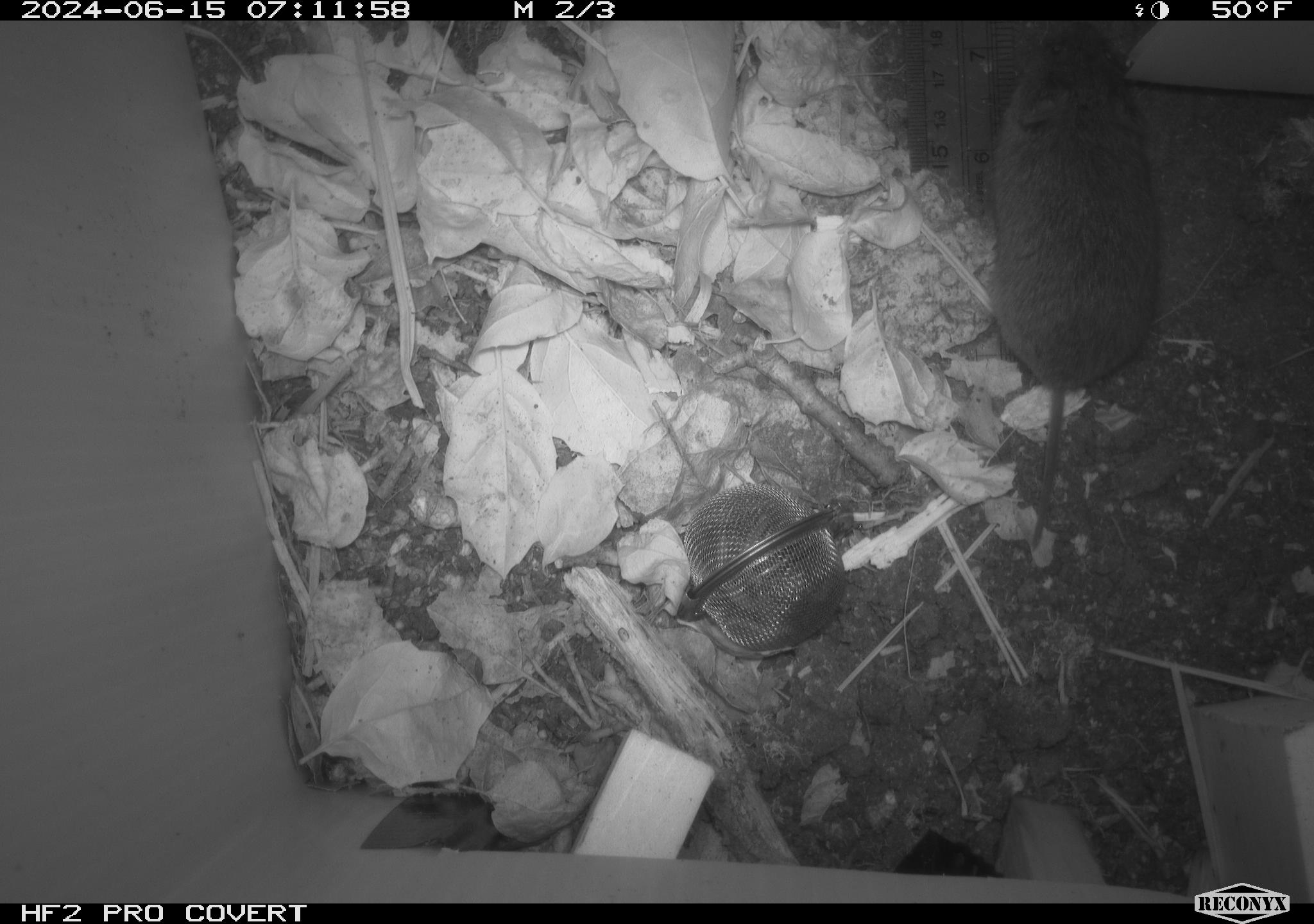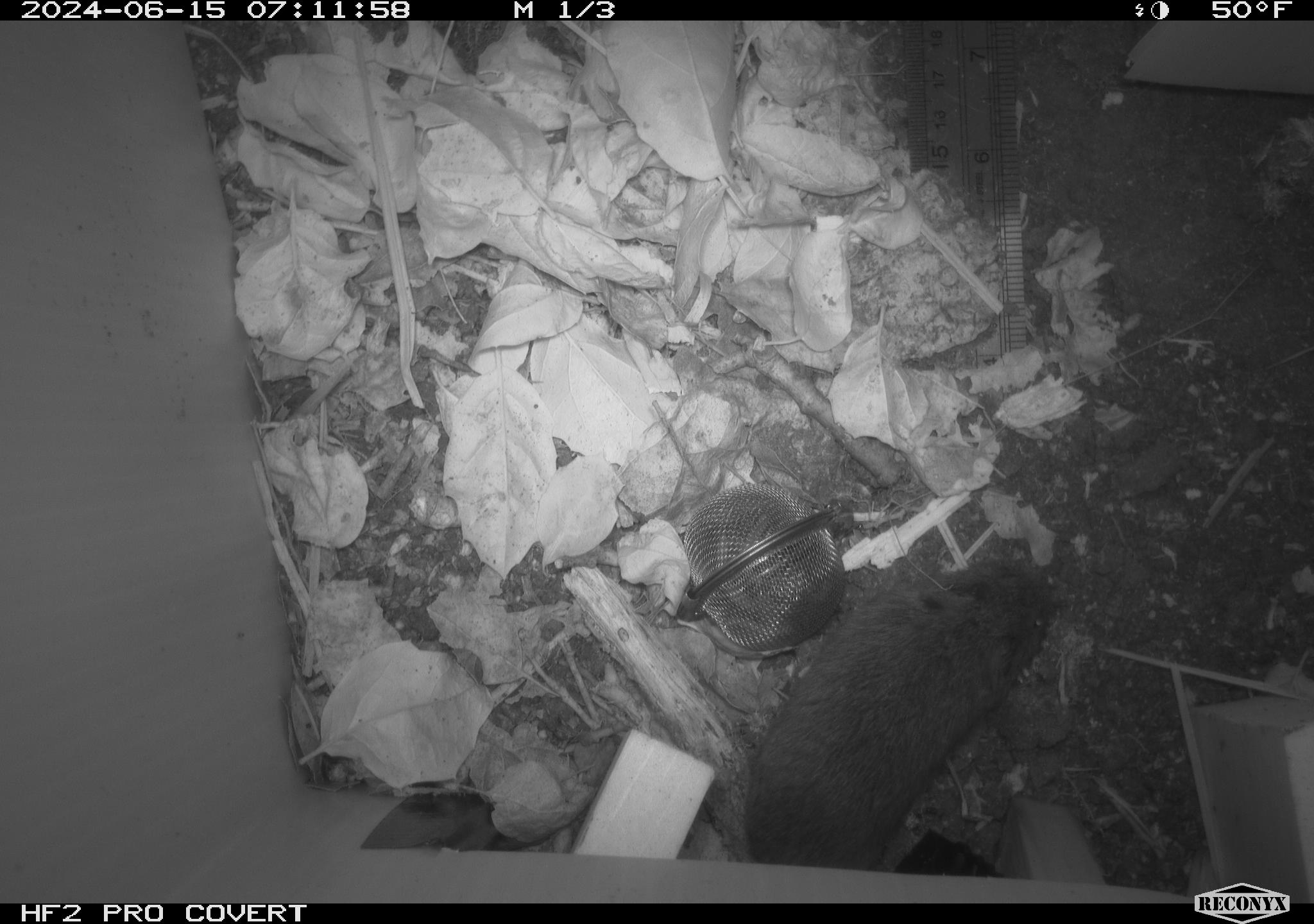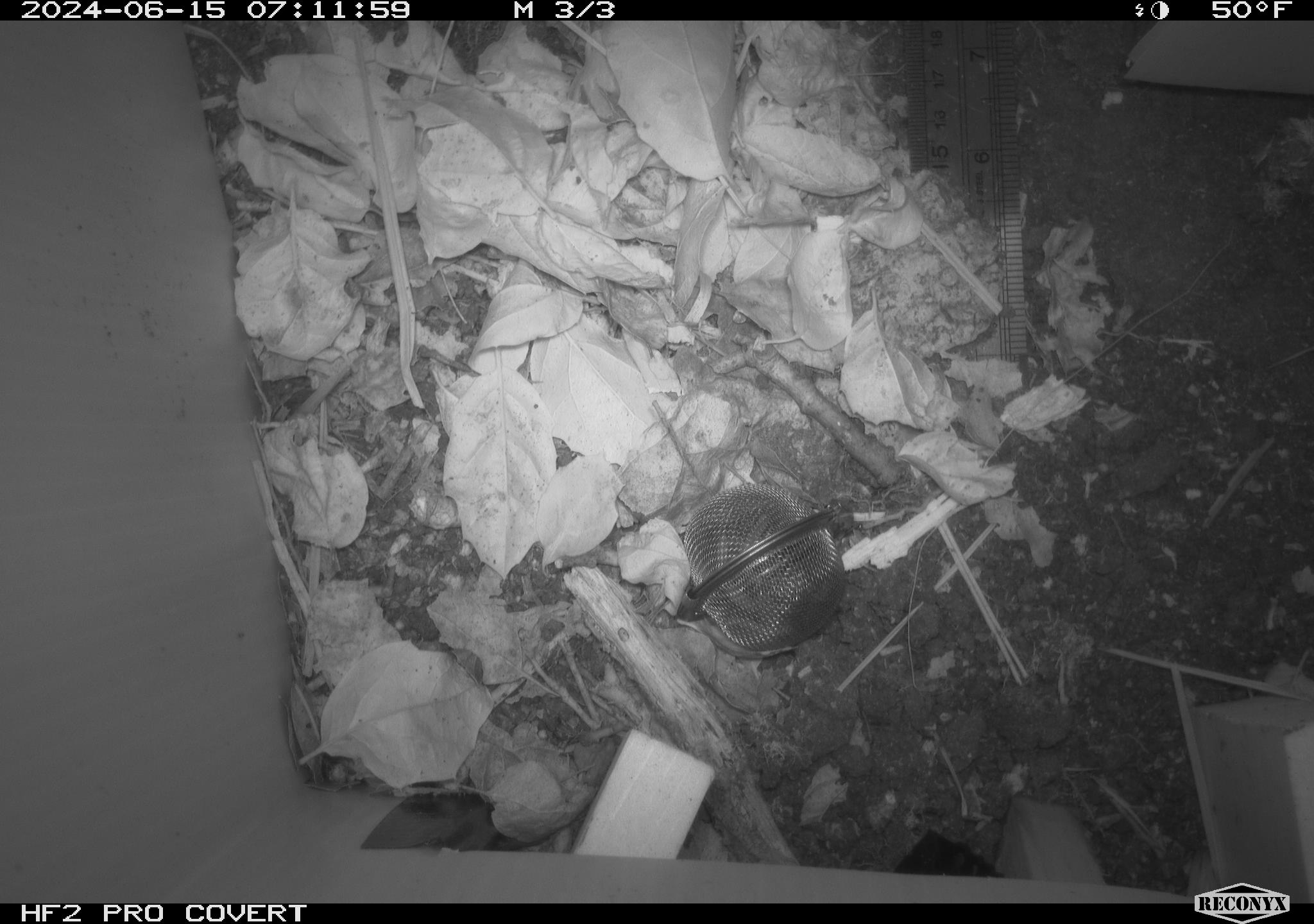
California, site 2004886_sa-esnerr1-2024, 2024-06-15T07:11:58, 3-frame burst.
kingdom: Animalia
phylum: Chordata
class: Mammalia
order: Rodentia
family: Cricetidae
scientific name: Cricetidae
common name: hamsters, voles, lemmings, and allies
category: cricetidae family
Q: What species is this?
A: Cricetidae family (hamsters, voles, lemmings, and allies) (Cricetidae).